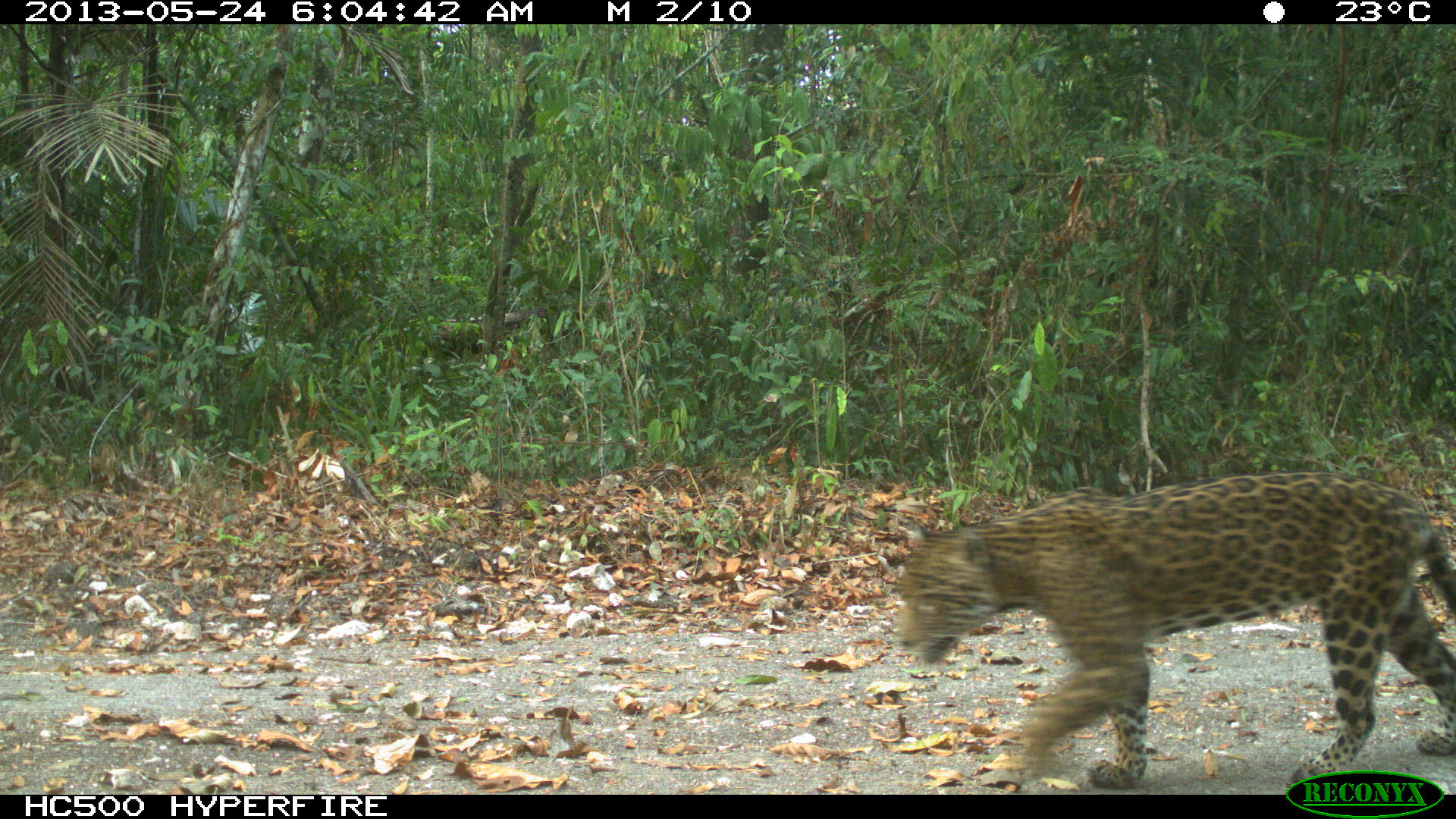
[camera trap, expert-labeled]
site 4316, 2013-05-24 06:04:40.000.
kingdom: Animalia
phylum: Chordata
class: Mammalia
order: Carnivora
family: Felidae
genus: Panthera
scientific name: Panthera onca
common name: jaguar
Panthera onca (jaguar), count 1, sex female.